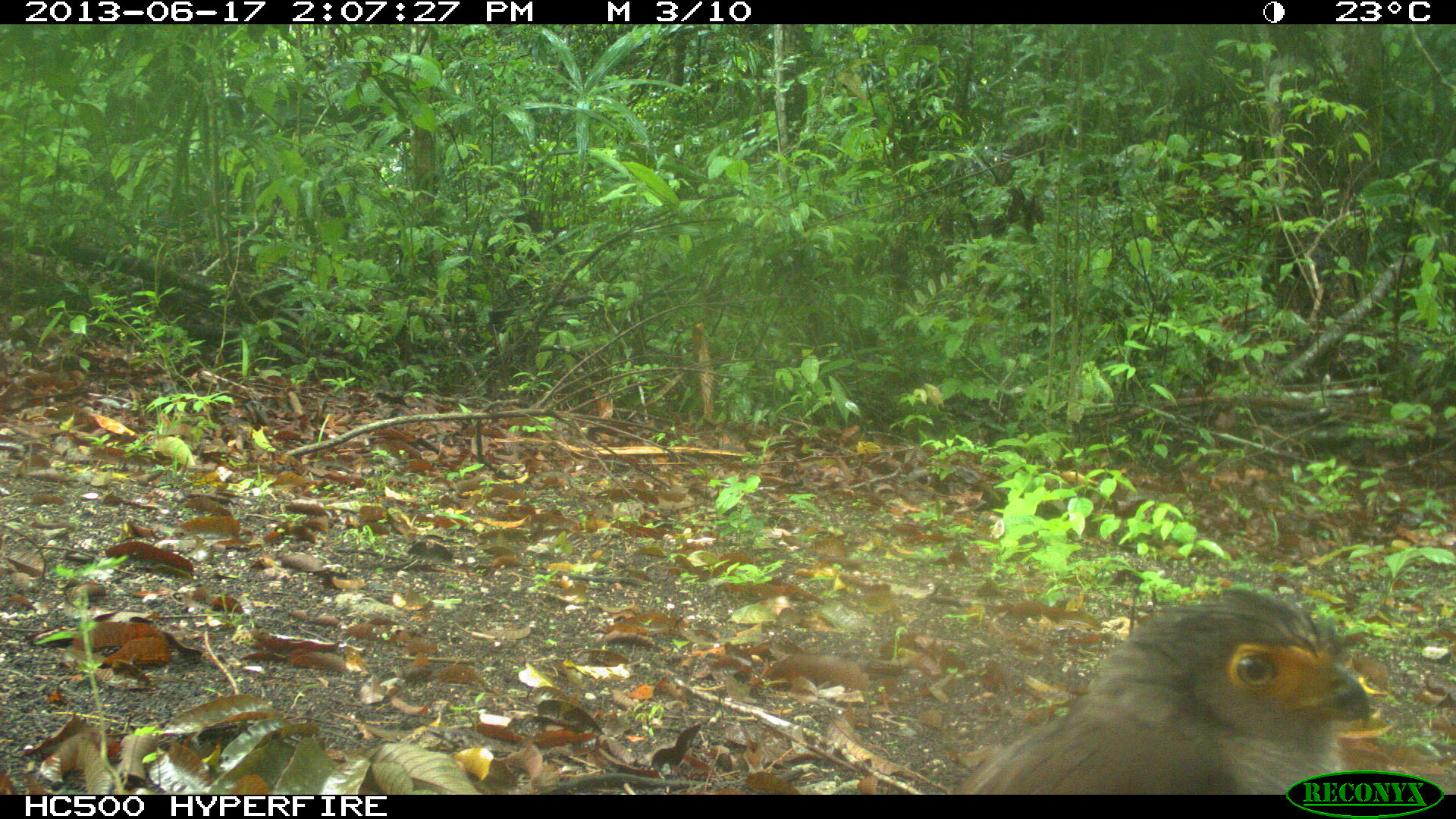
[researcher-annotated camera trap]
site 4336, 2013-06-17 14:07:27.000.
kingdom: Animalia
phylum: Chordata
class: Aves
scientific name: Aves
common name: birds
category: unknown raptor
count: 1